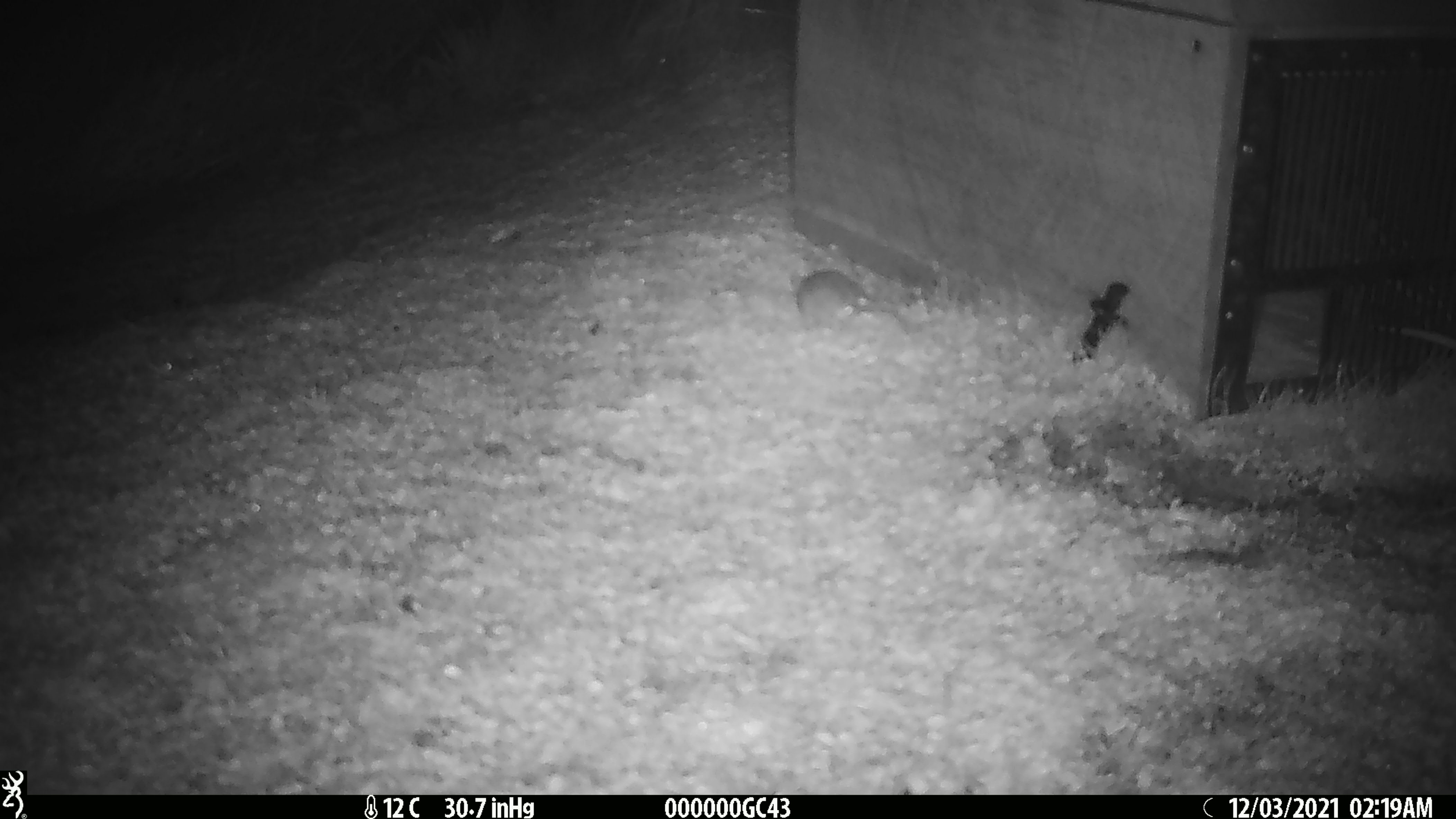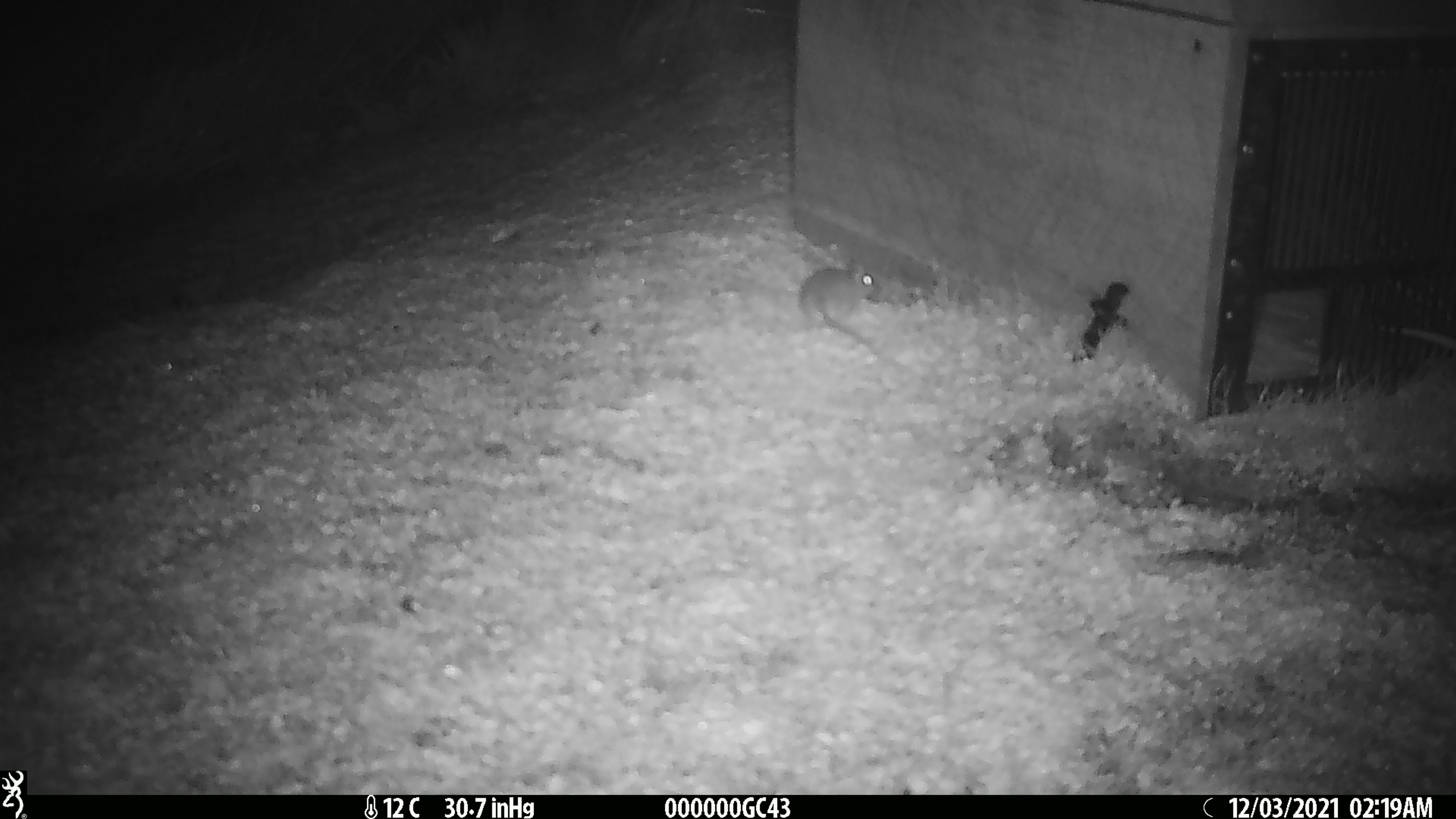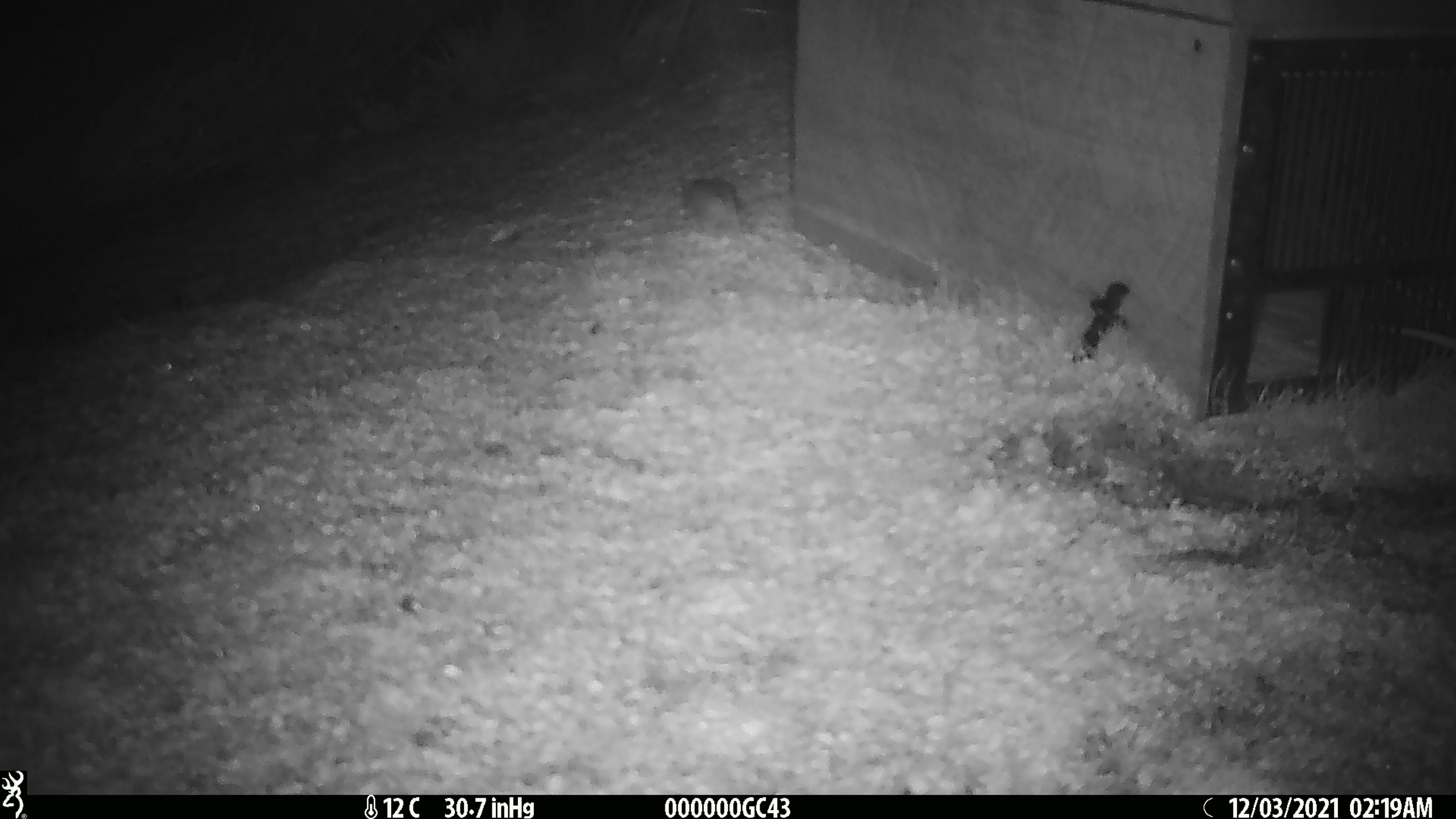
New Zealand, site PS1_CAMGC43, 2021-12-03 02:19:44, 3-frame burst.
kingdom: Animalia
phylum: Chordata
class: Mammalia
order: Rodentia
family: Muridae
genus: Mus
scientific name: Mus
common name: mouse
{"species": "mouse (Mus)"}